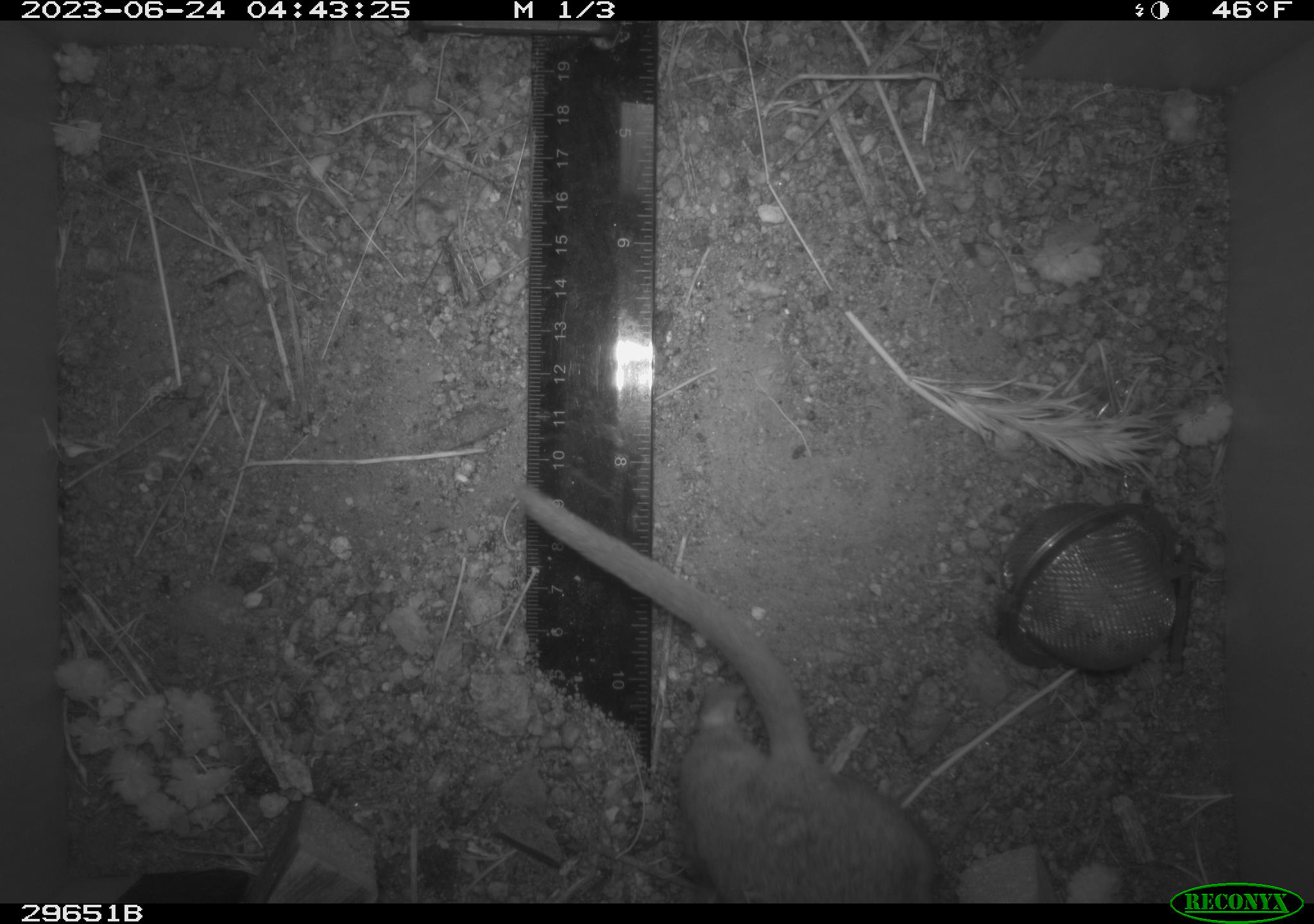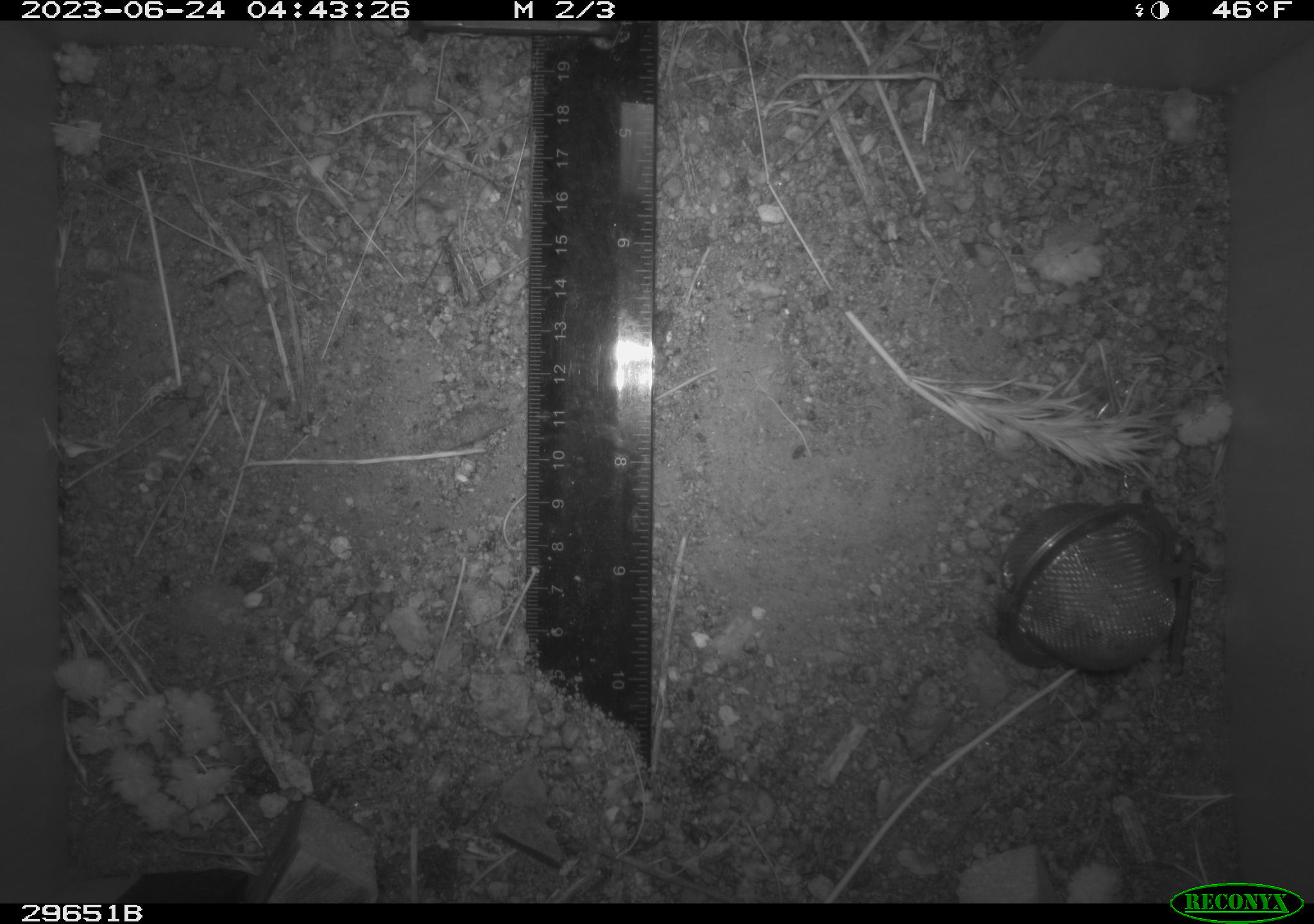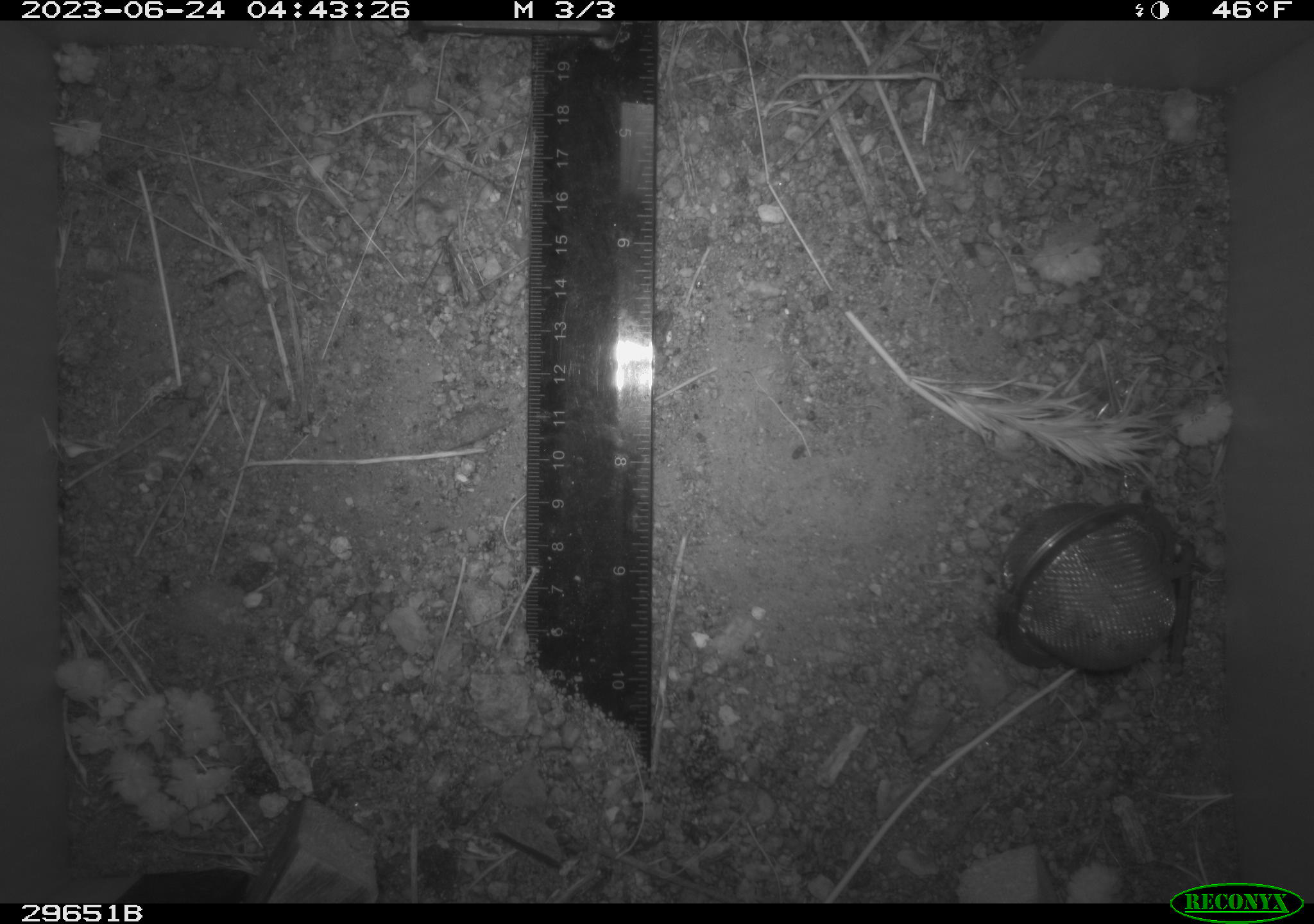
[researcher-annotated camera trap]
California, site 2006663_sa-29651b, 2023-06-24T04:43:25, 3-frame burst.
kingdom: Animalia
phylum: Chordata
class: Mammalia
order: Rodentia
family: Cricetidae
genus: Neotoma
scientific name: Neotoma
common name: pack rat or woodrat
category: neotoma species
Neotoma species (pack rat or woodrat) (Neotoma).